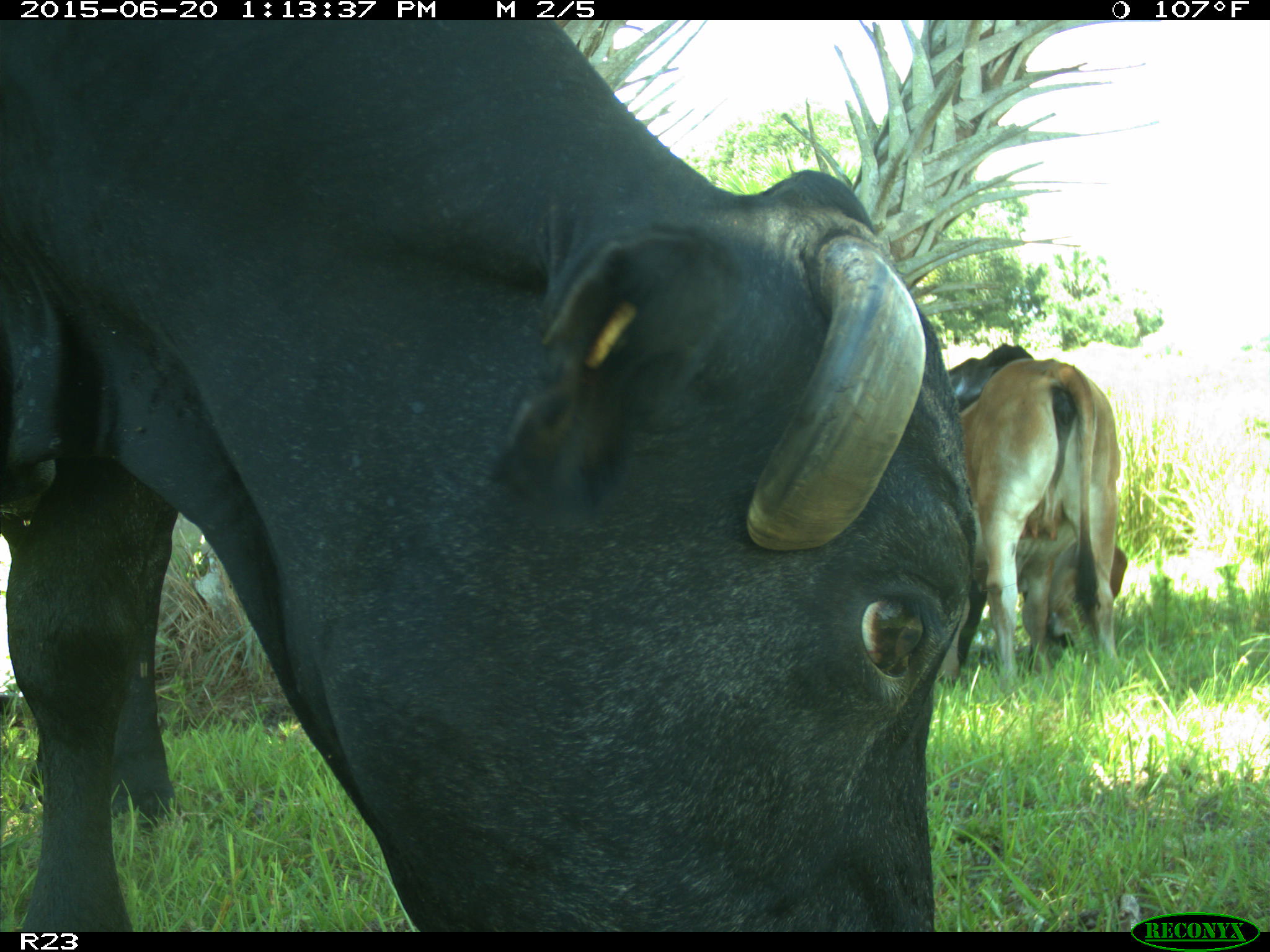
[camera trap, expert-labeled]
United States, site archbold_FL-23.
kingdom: Animalia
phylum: Chordata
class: Mammalia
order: Artiodactyla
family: Bovidae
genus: Bos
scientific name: Bos taurus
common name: domestic cow